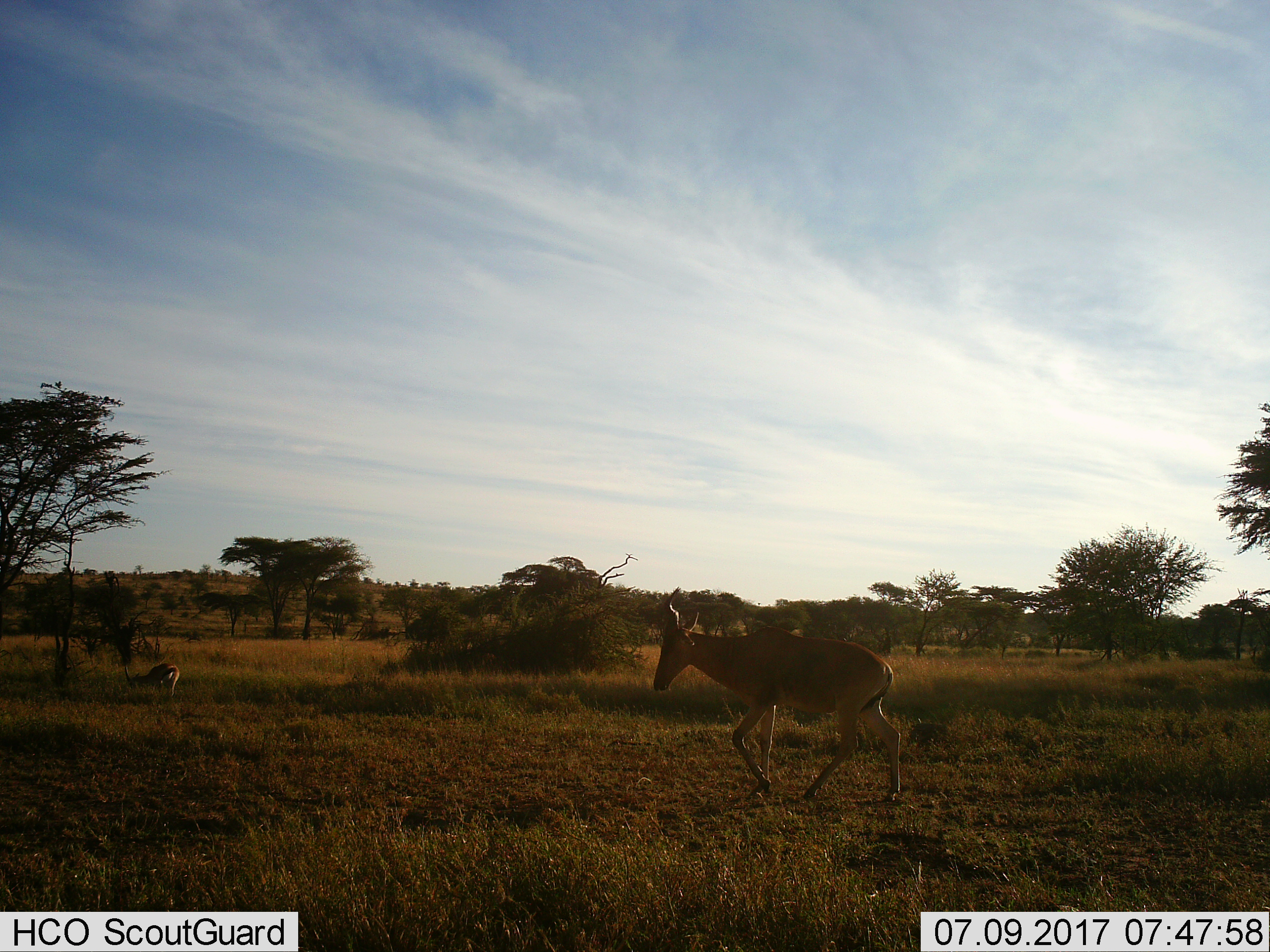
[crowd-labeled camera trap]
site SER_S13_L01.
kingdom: Animalia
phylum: Chordata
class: Mammalia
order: Artiodactyla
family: Bovidae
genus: Alcelaphus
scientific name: Alcelaphus buselaphus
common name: hartebeest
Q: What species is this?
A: Hartebeest (Alcelaphus buselaphus).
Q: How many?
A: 1.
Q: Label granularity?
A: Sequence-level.